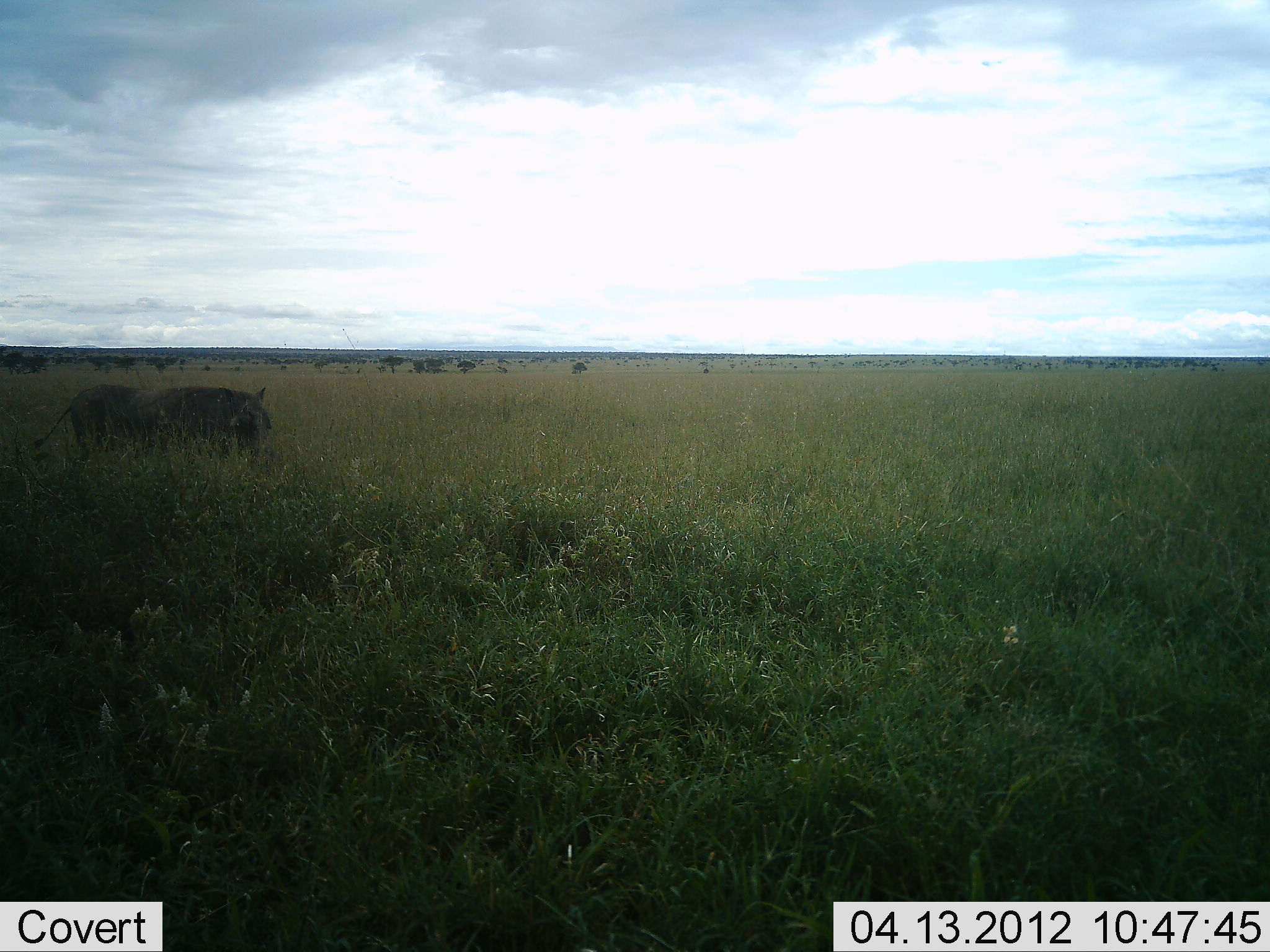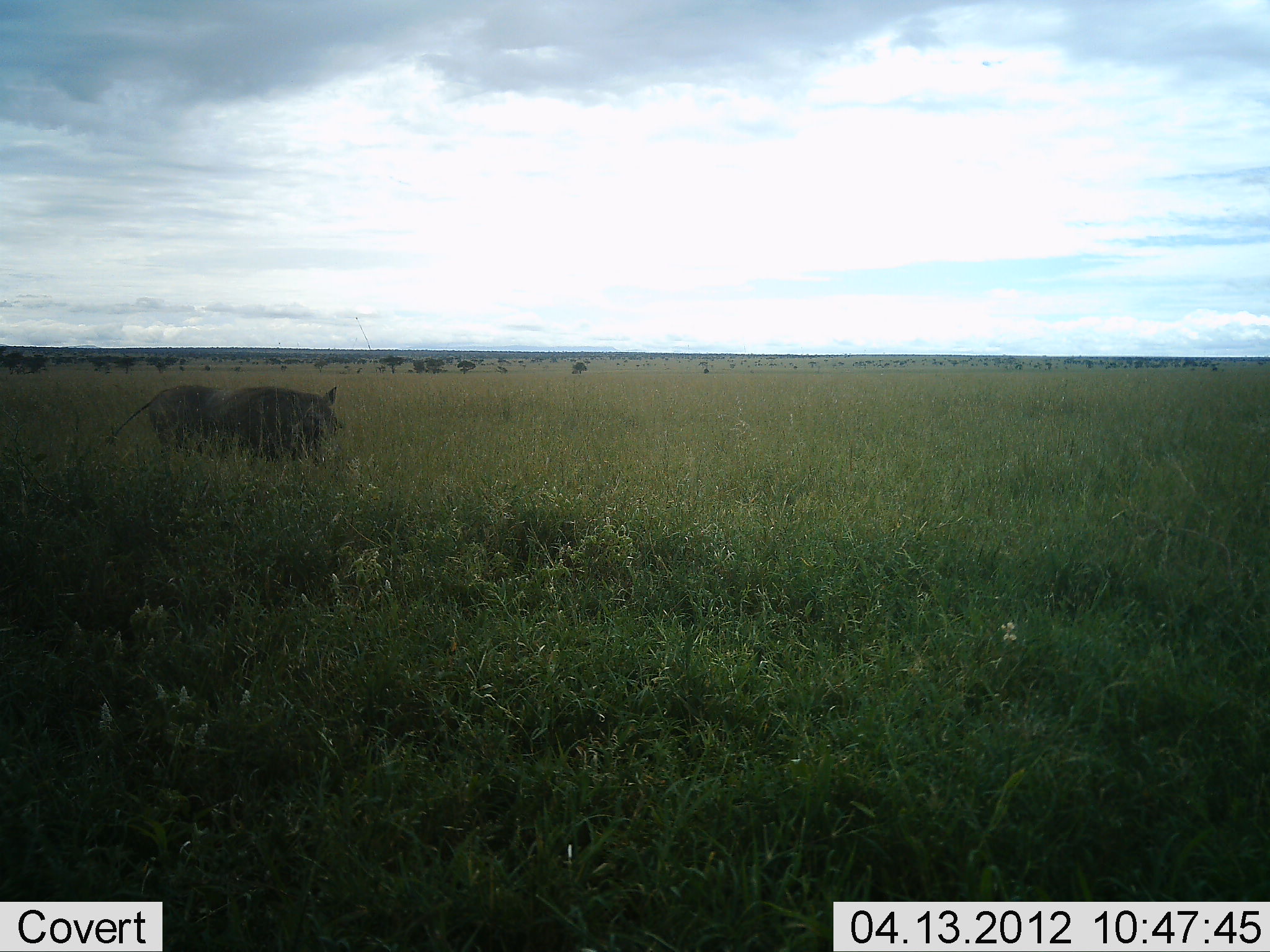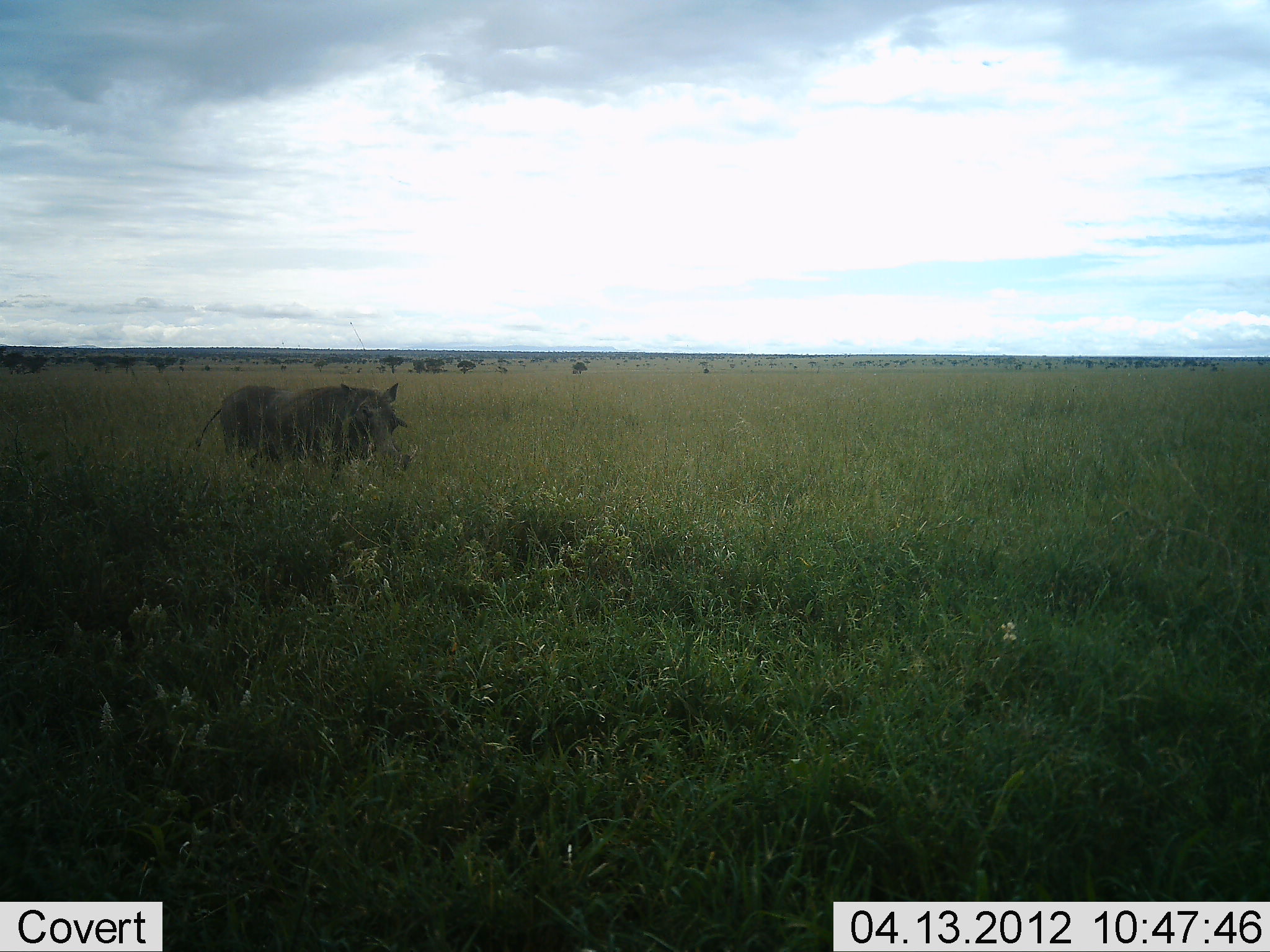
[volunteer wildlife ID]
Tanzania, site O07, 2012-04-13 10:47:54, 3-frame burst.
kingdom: Animalia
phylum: Chordata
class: Mammalia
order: Artiodactyla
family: Suidae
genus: Phacochoerus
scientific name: Phacochoerus africanus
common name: warthog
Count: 1.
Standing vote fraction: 0%.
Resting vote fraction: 0%.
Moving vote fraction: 100%.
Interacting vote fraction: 0%.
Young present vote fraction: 0%.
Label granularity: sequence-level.